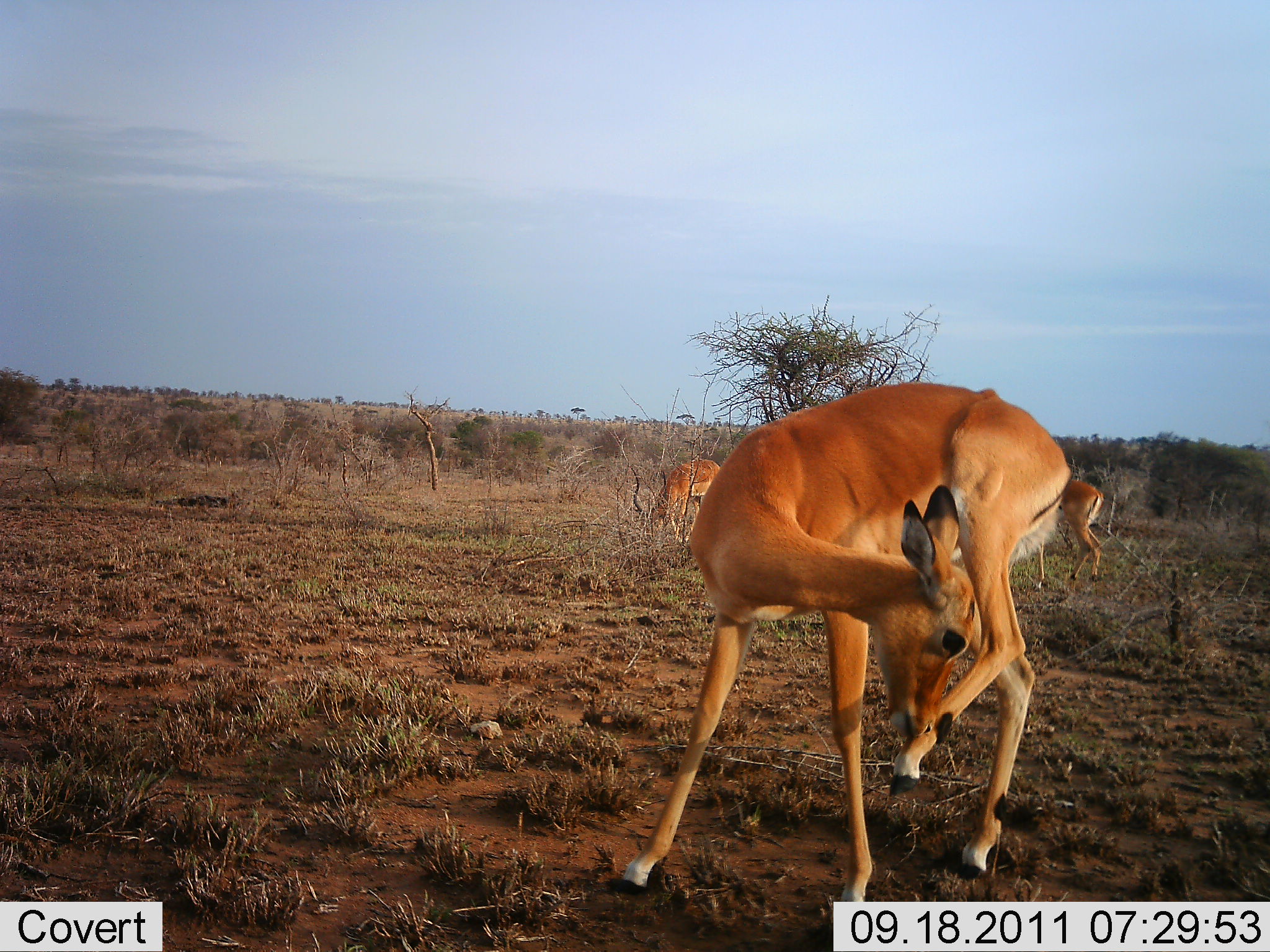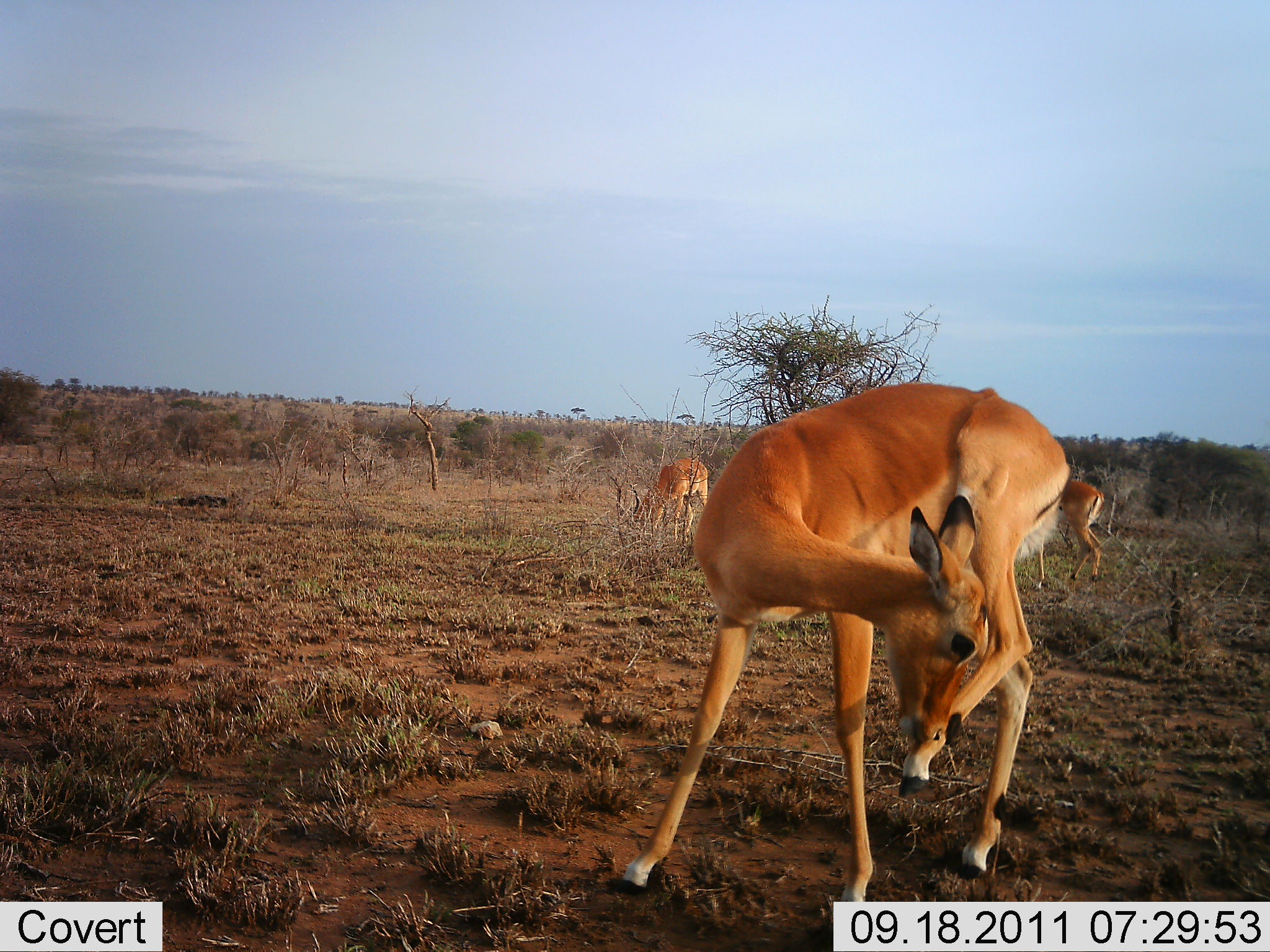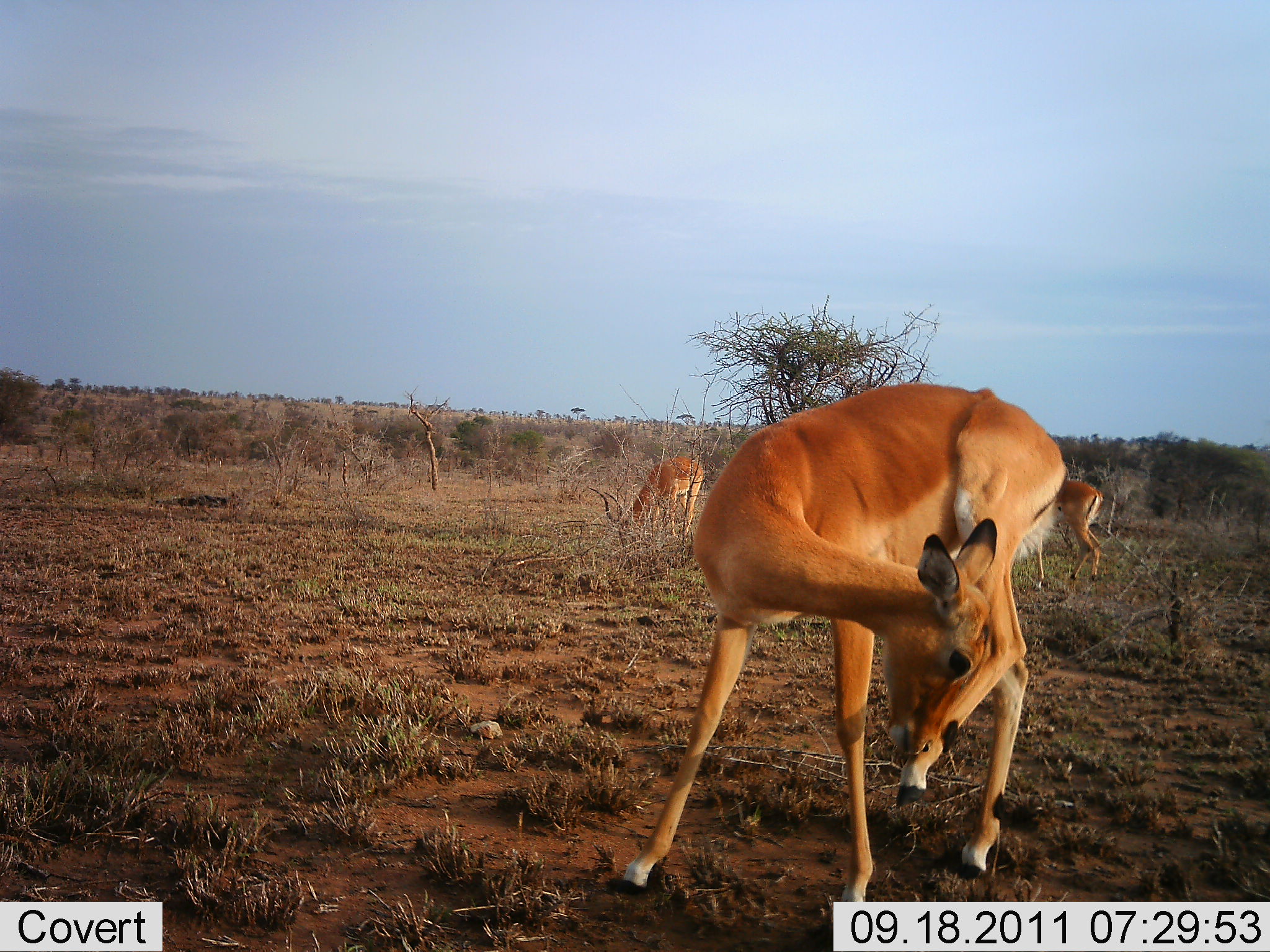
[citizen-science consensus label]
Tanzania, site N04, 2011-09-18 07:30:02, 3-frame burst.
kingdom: Animalia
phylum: Chordata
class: Mammalia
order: Artiodactyla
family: Bovidae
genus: Aepyceros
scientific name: Aepyceros melampus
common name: impala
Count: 3.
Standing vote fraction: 92%.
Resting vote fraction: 0%.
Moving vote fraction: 8%.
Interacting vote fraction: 0%.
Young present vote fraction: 8%.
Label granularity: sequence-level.